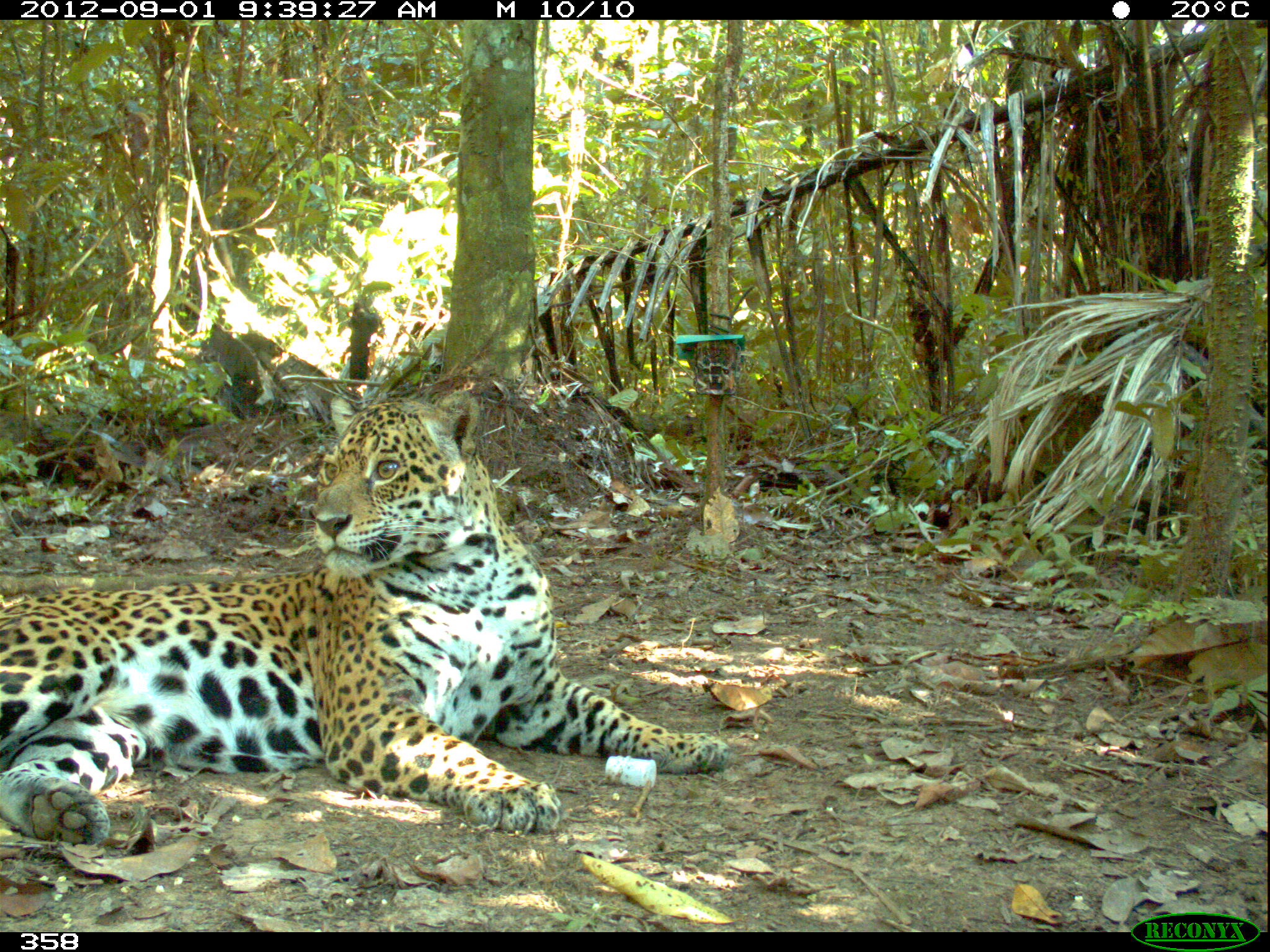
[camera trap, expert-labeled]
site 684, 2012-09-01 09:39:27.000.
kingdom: Animalia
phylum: Chordata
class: Mammalia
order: Carnivora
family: Felidae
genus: Panthera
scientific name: Panthera onca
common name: jaguar